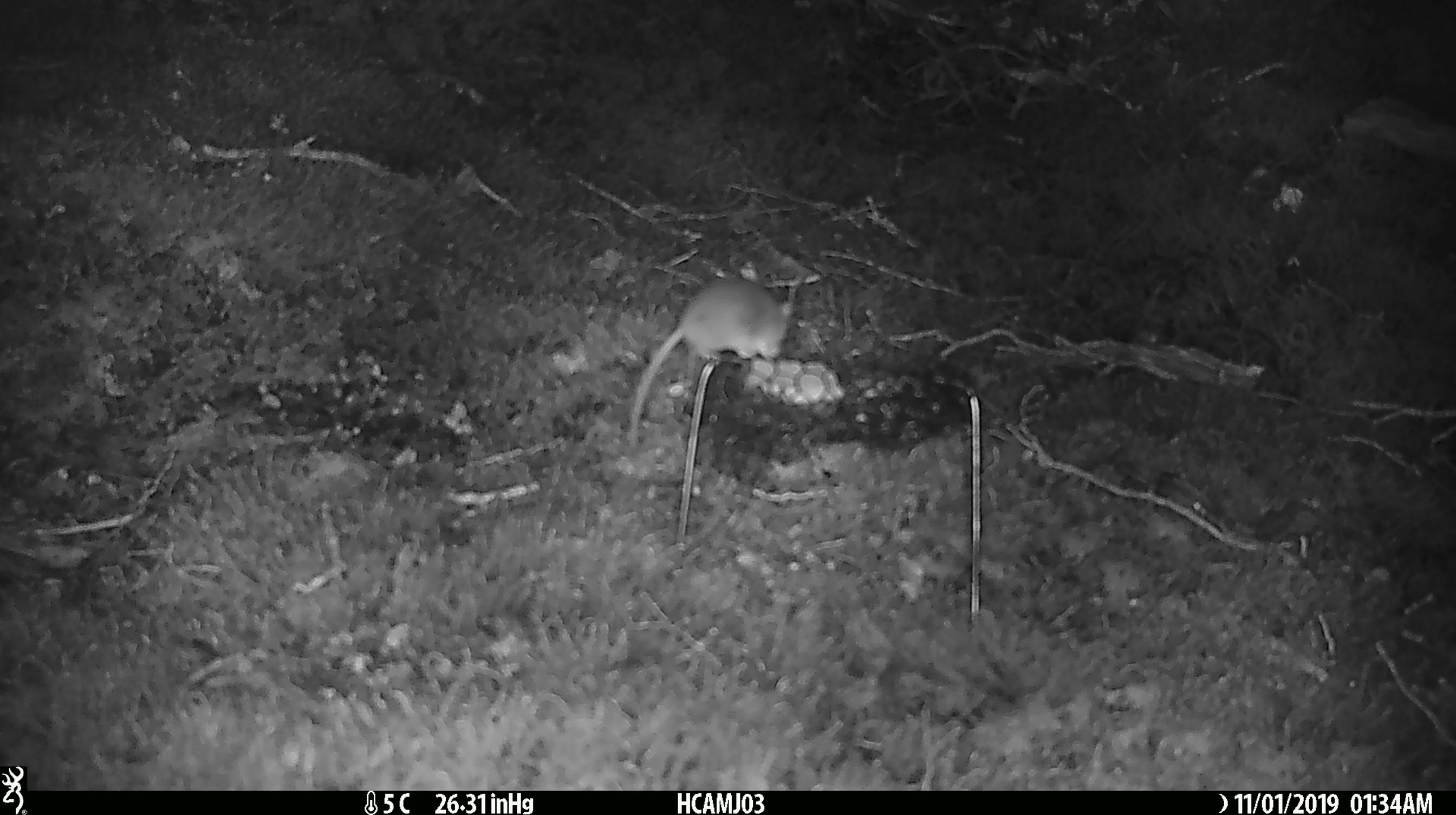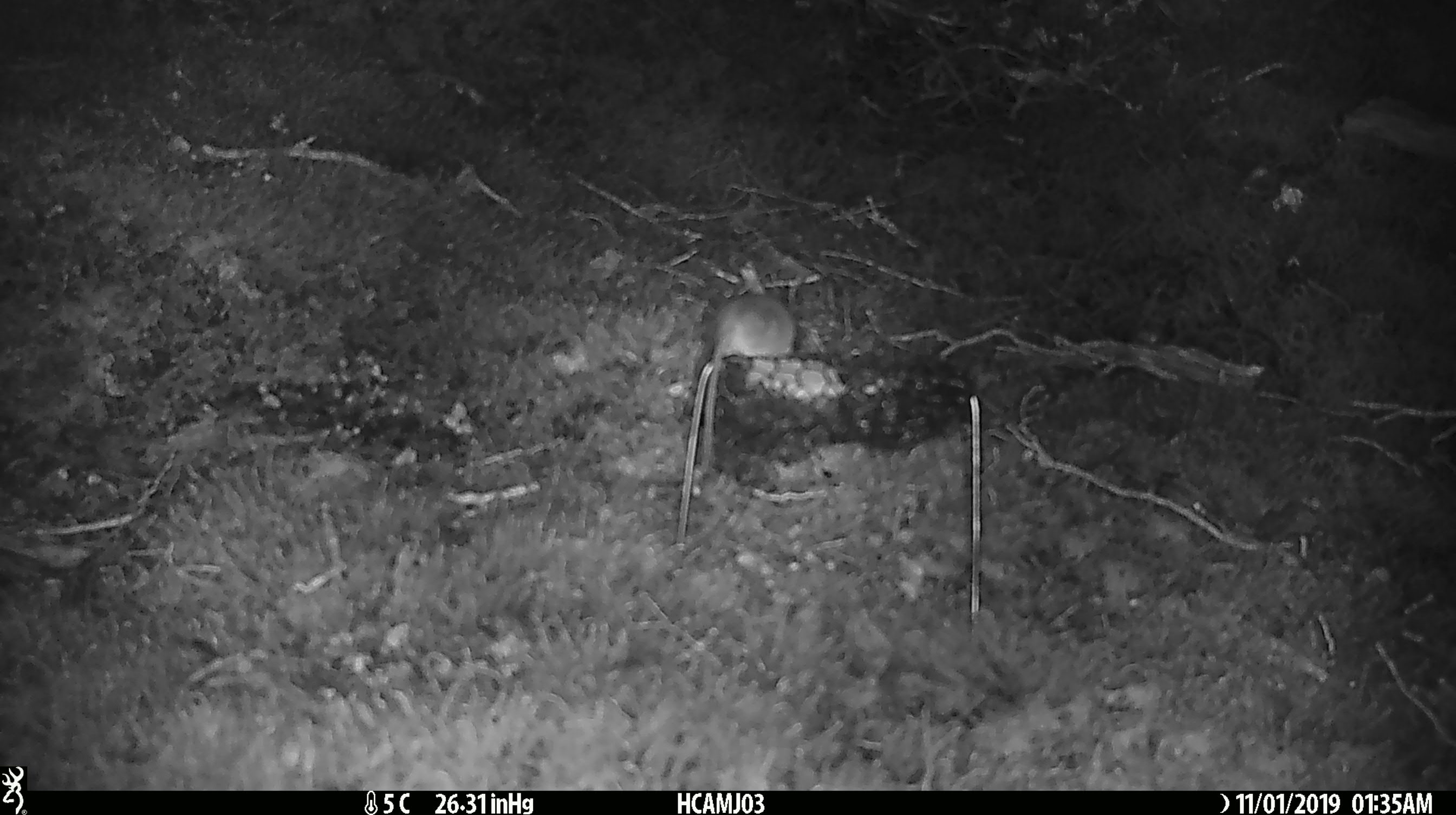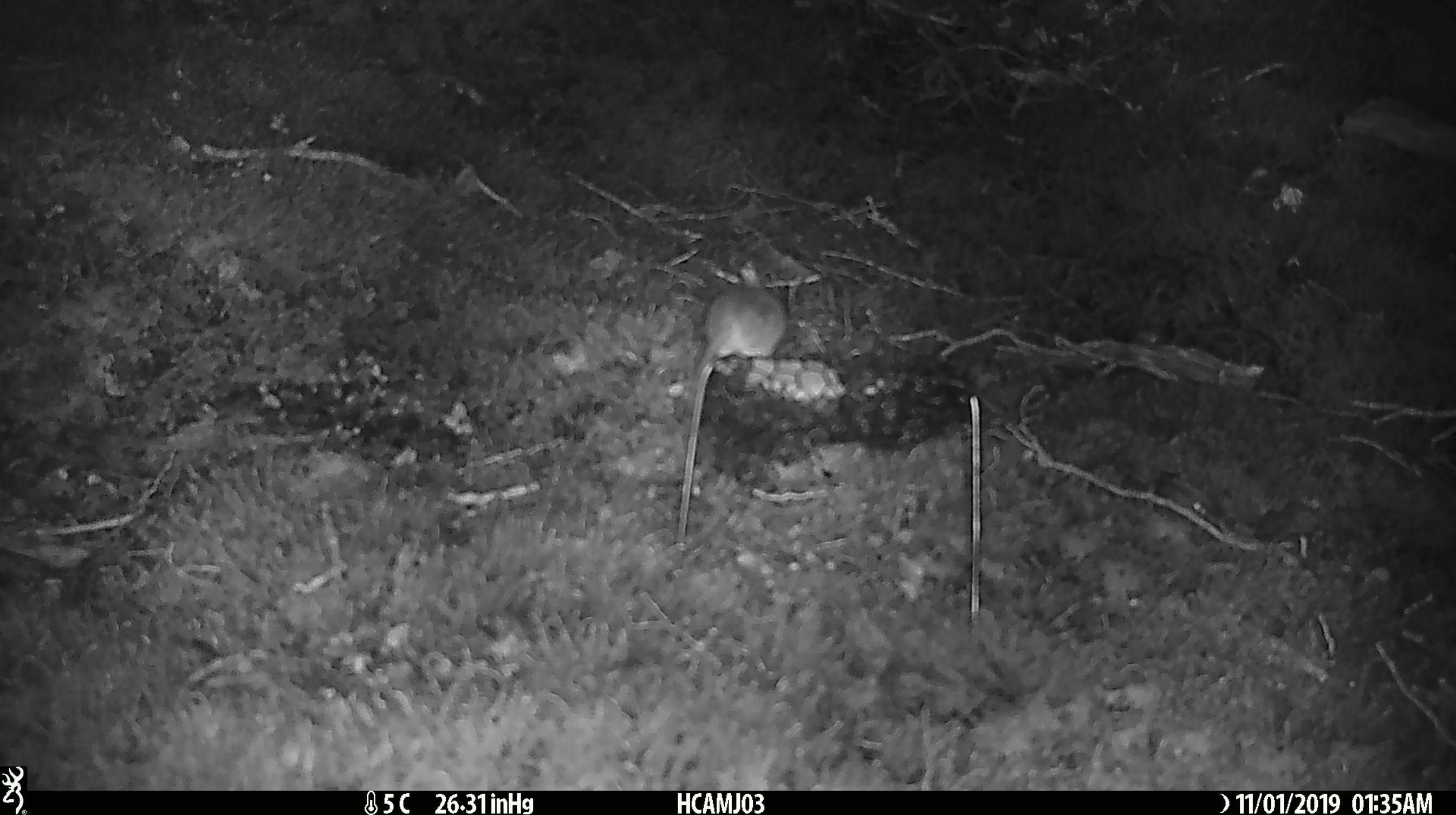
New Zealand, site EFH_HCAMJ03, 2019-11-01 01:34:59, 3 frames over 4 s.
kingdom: Animalia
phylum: Chordata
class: Mammalia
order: Rodentia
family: Muridae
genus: Mus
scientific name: Mus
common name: mouse